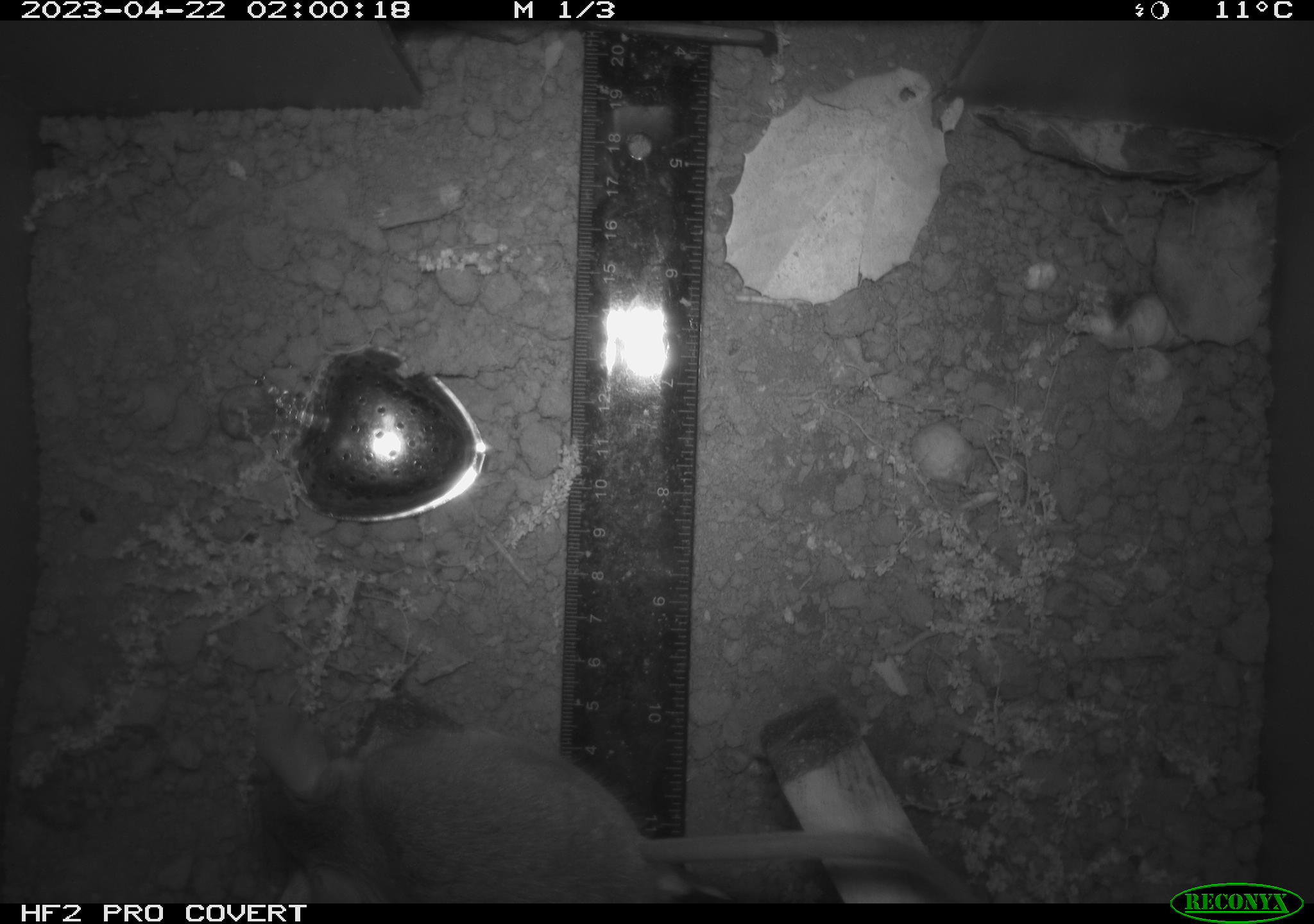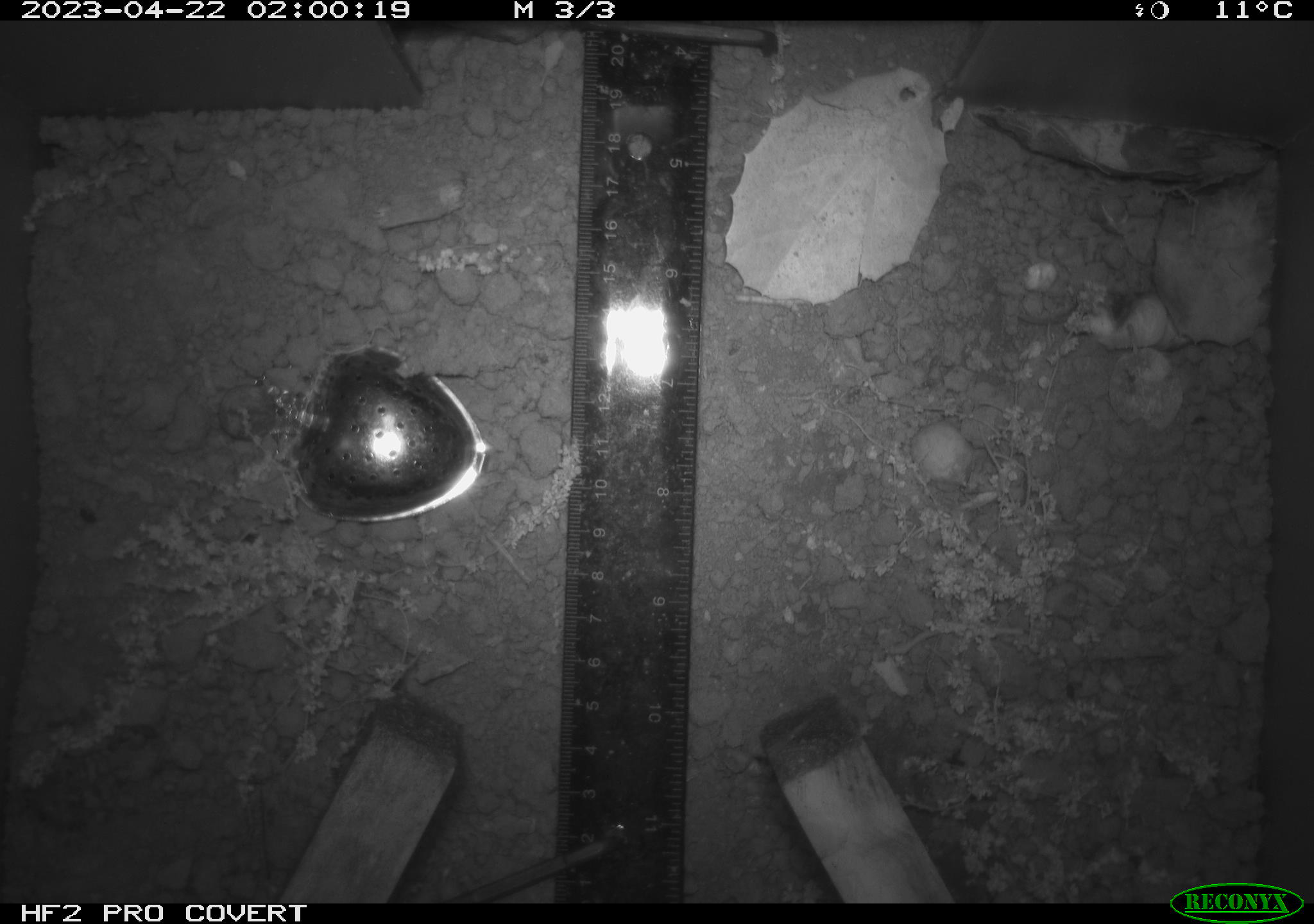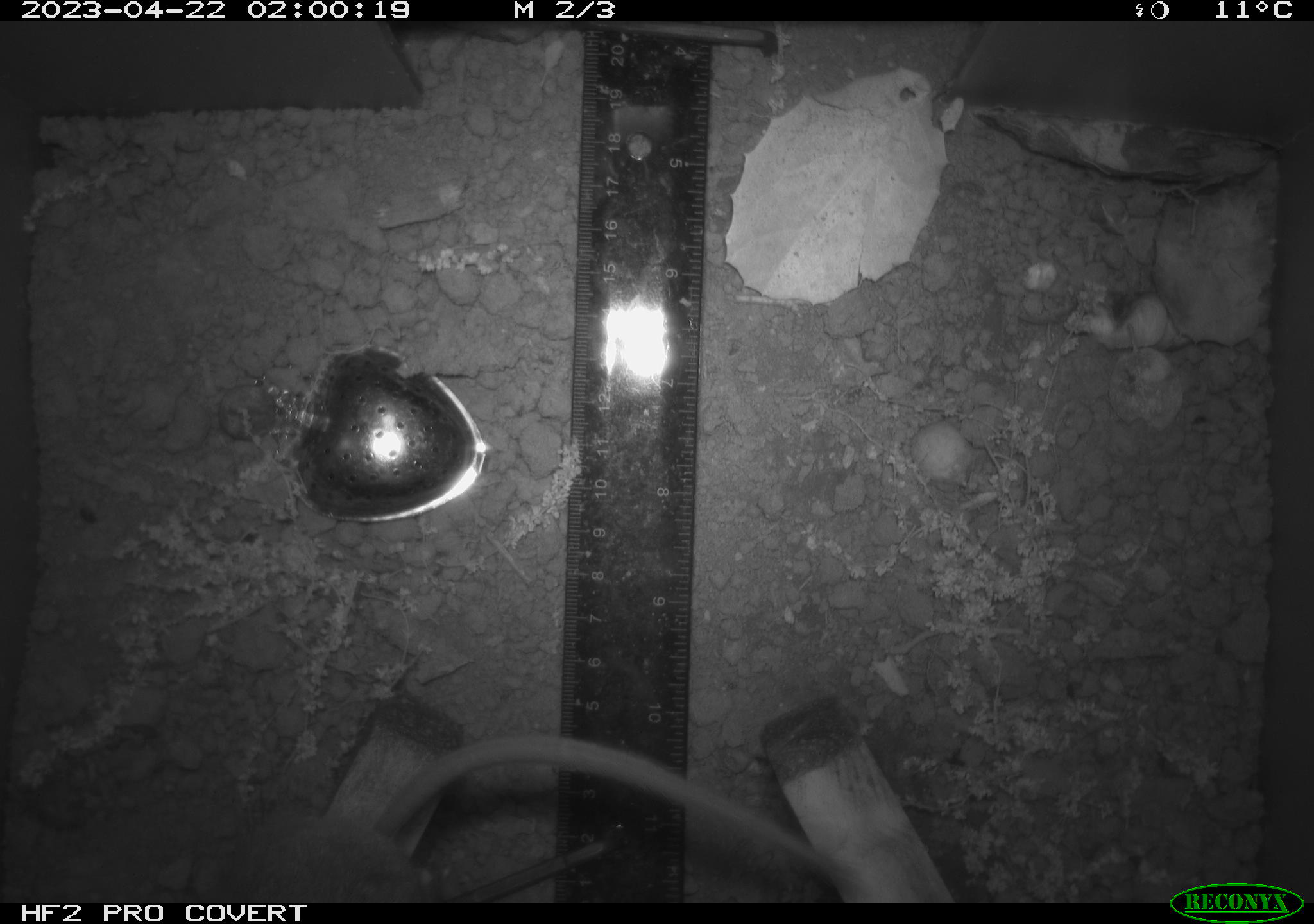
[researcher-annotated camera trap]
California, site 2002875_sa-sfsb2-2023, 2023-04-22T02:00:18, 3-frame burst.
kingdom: Animalia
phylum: Chordata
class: Mammalia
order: Rodentia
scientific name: Rodentia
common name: mouse species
Mouse species (Rodentia).